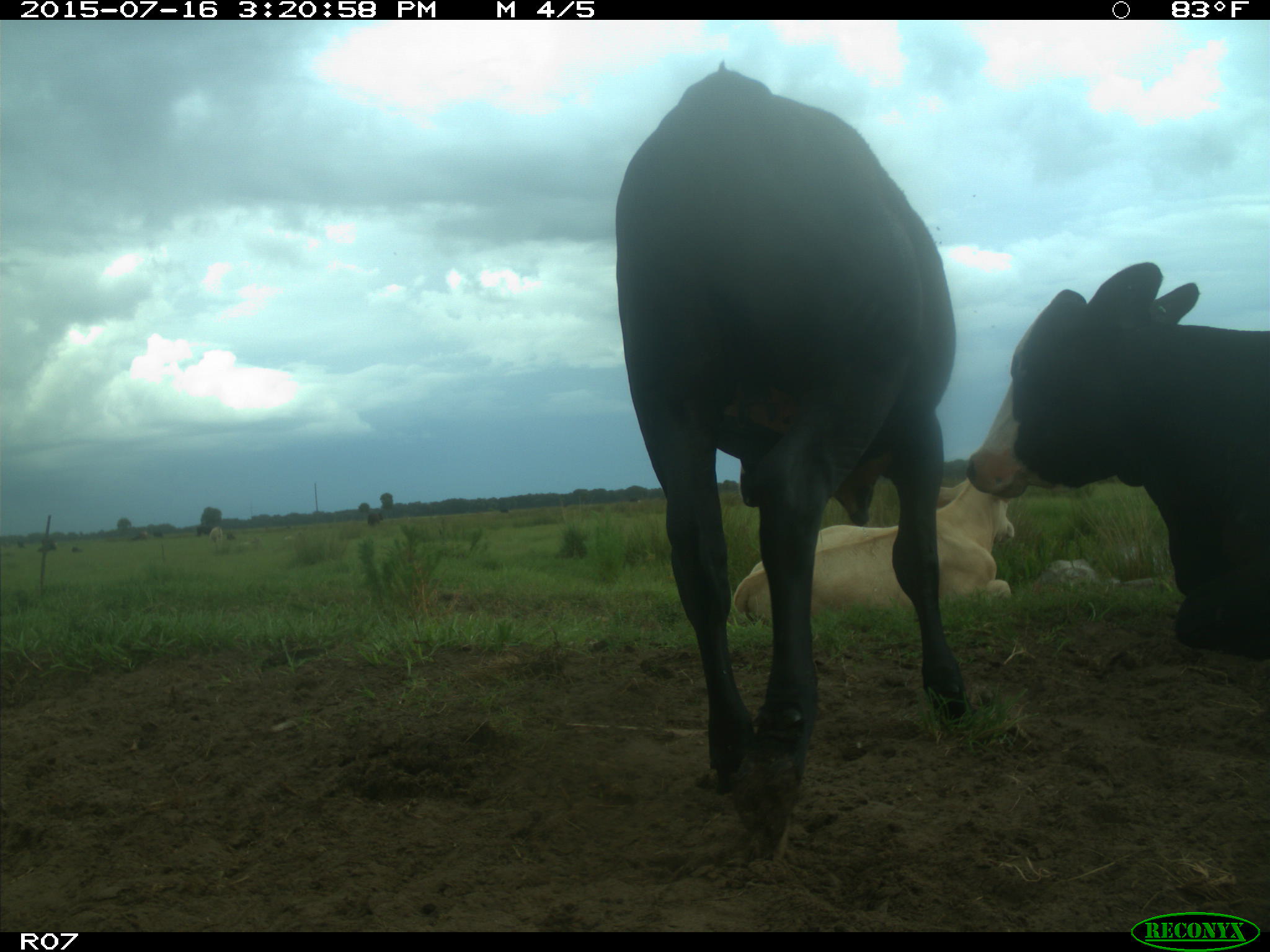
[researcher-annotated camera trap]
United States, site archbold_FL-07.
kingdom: Animalia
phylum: Chordata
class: Mammalia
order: Artiodactyla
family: Bovidae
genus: Bos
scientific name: Bos taurus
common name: domestic cow